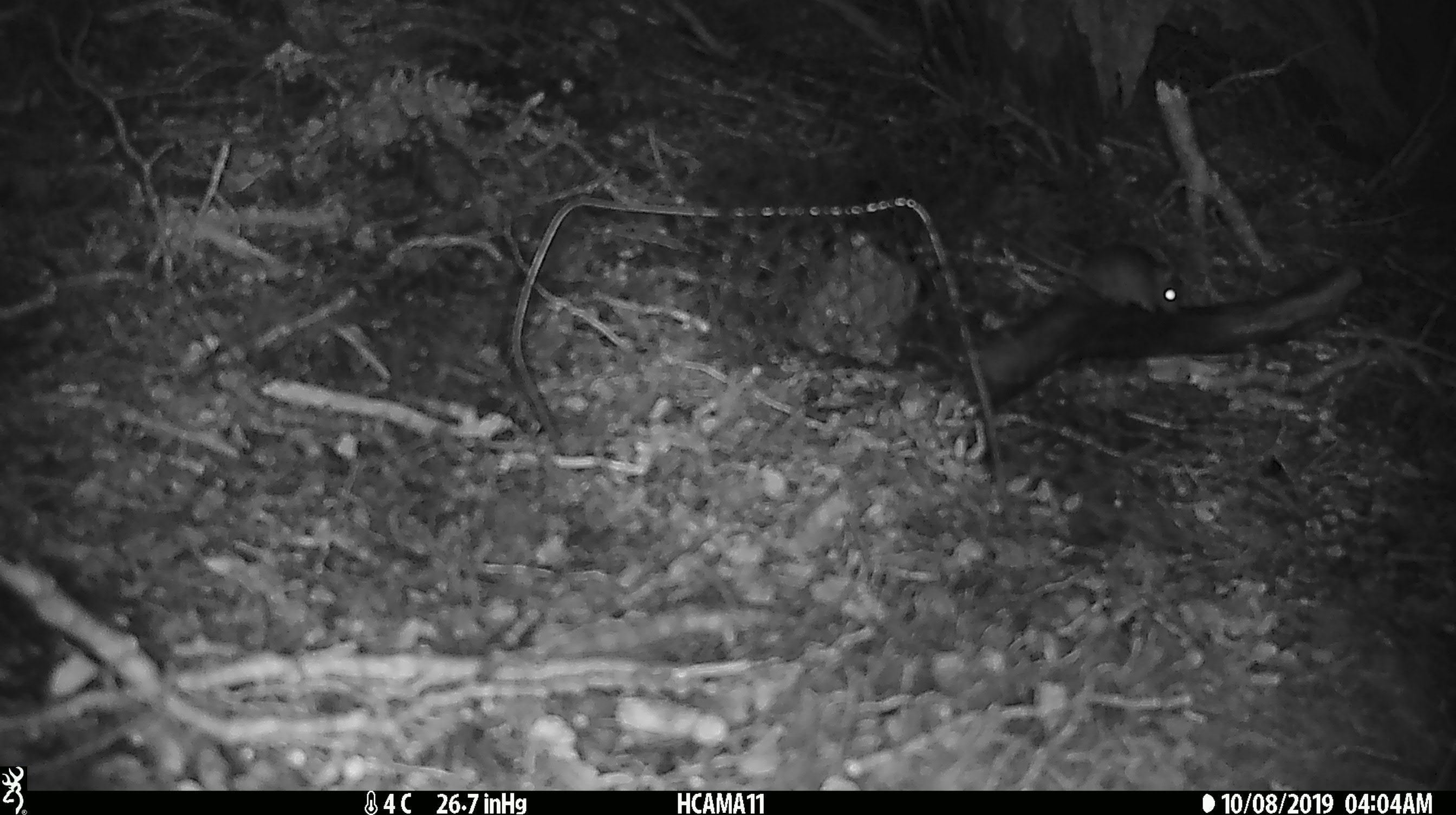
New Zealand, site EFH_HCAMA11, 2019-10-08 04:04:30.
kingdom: Animalia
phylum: Chordata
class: Mammalia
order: Rodentia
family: Muridae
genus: Mus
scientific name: Mus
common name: mouse